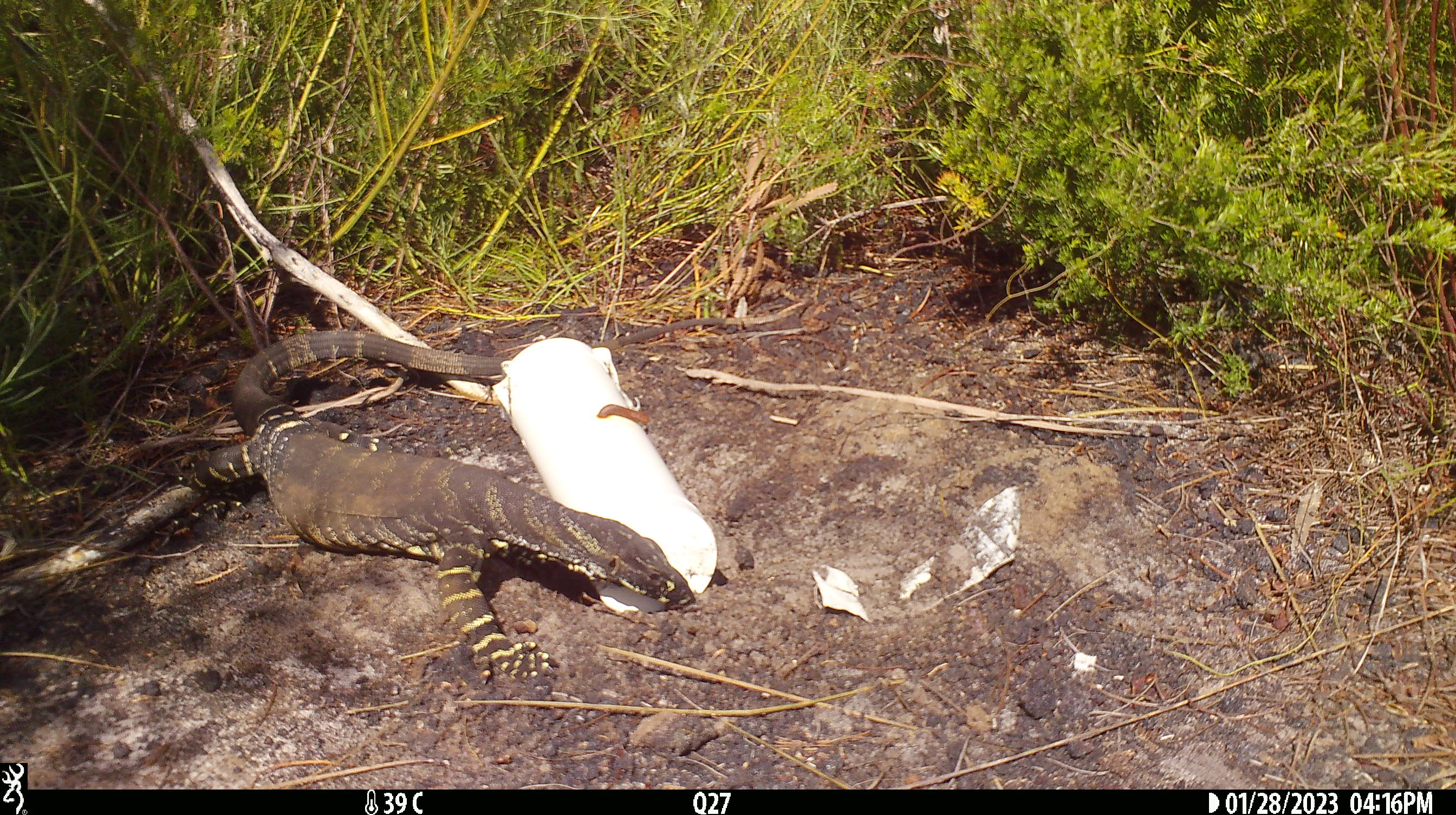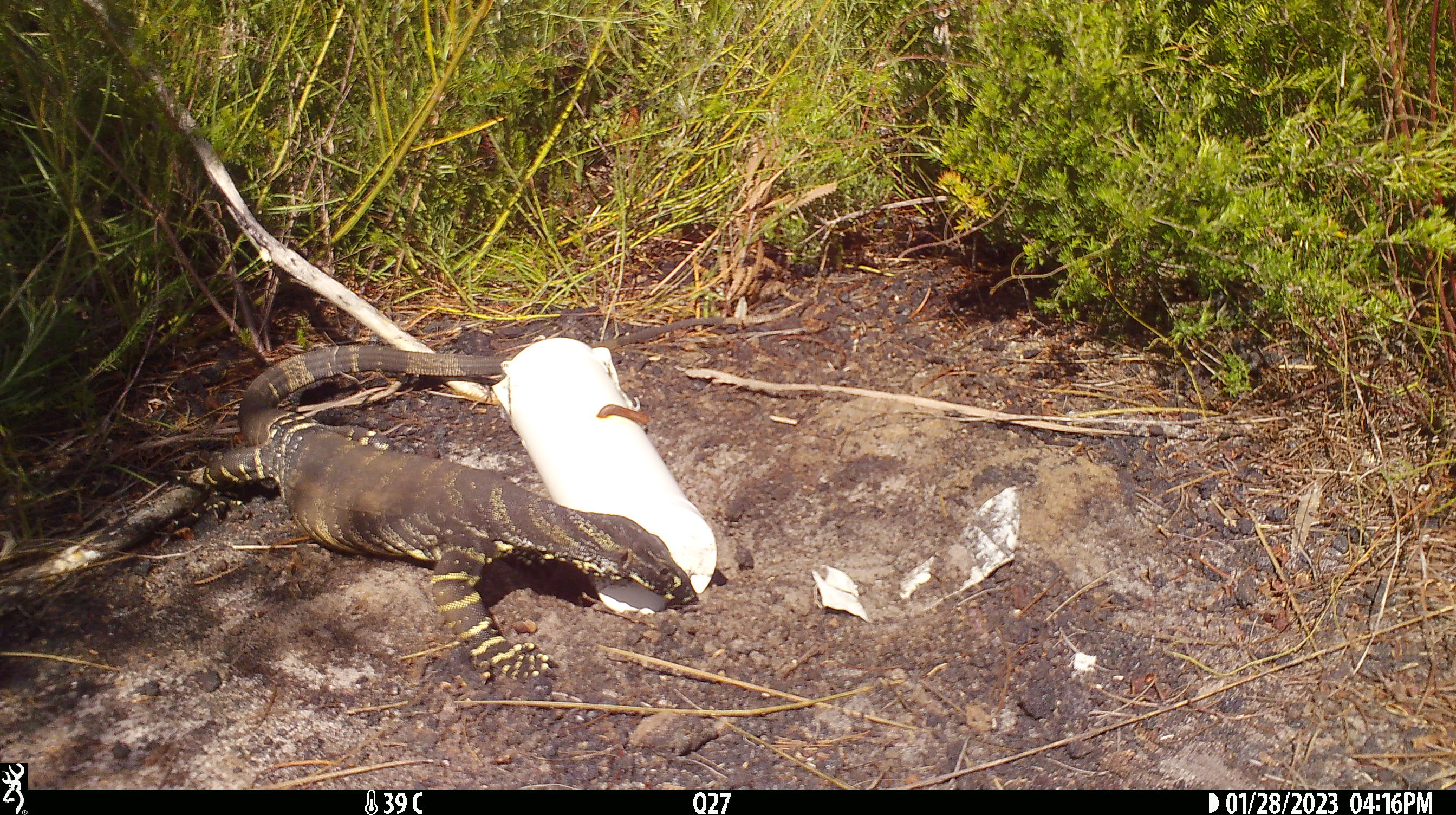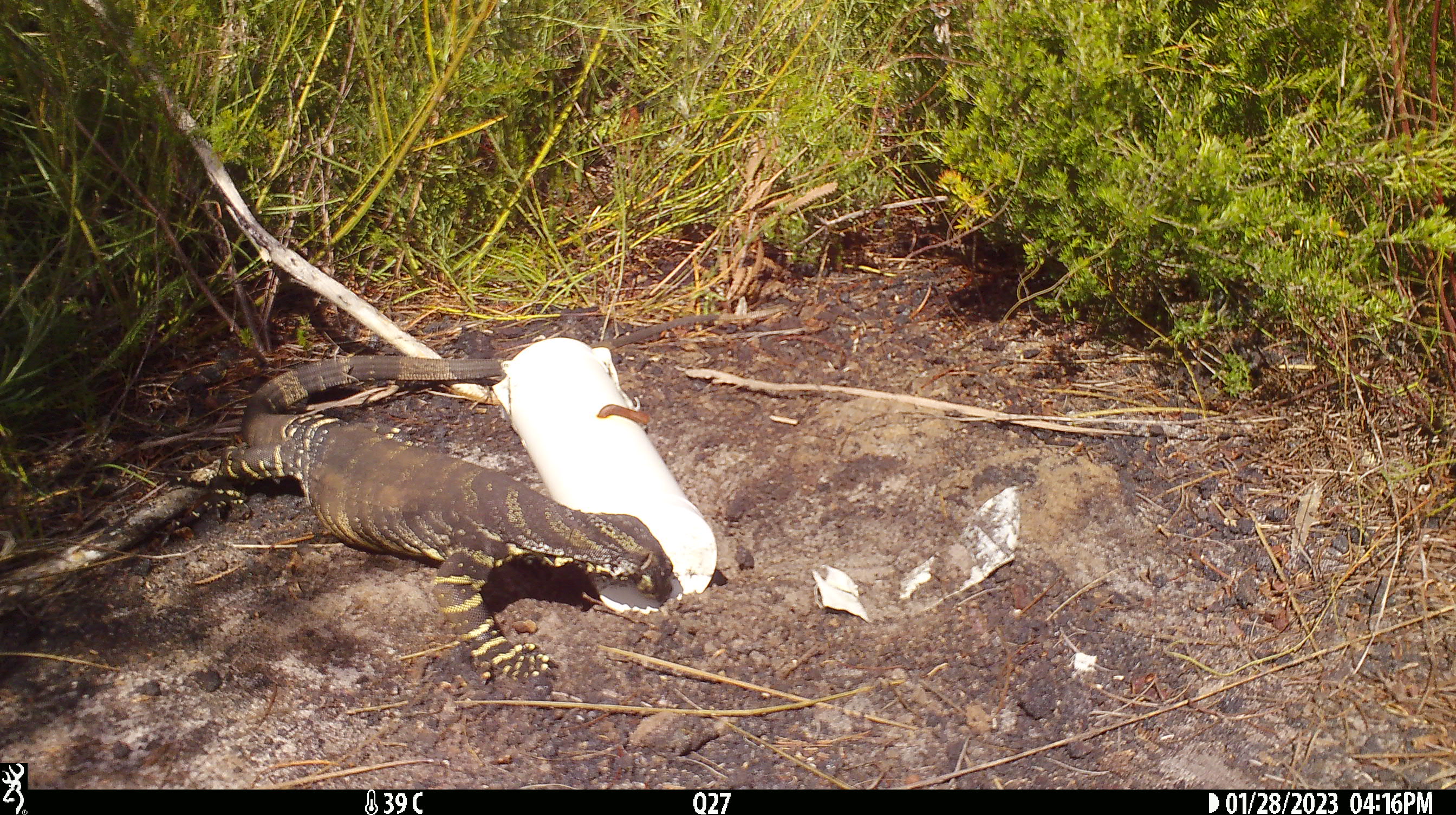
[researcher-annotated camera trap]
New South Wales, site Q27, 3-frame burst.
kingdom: Animalia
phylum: Chordata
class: Reptilia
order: Squamata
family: Varanidae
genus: Varanus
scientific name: Varanus varius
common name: lace monitor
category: goanna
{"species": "goanna (lace monitor) (Varanus varius)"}